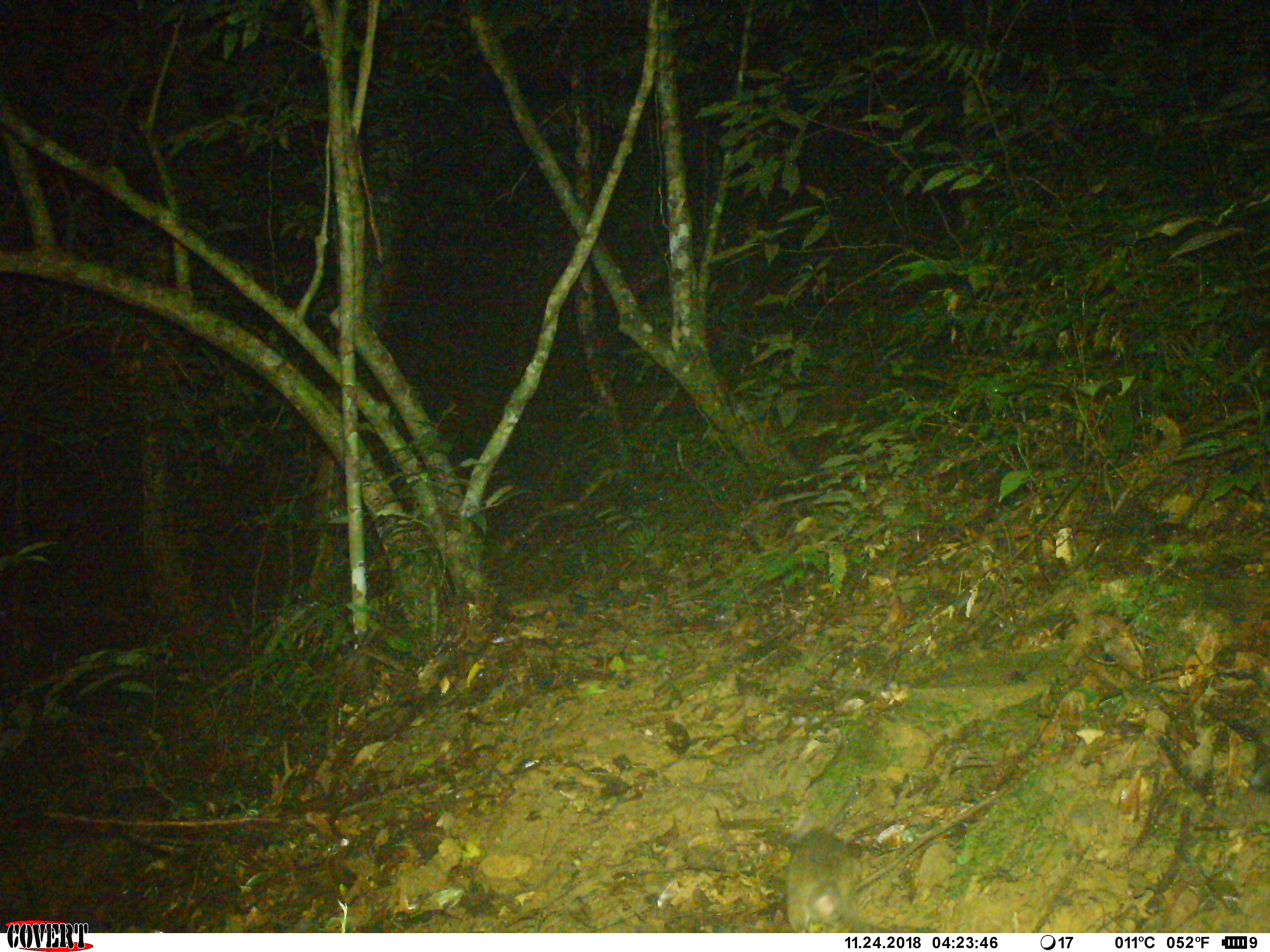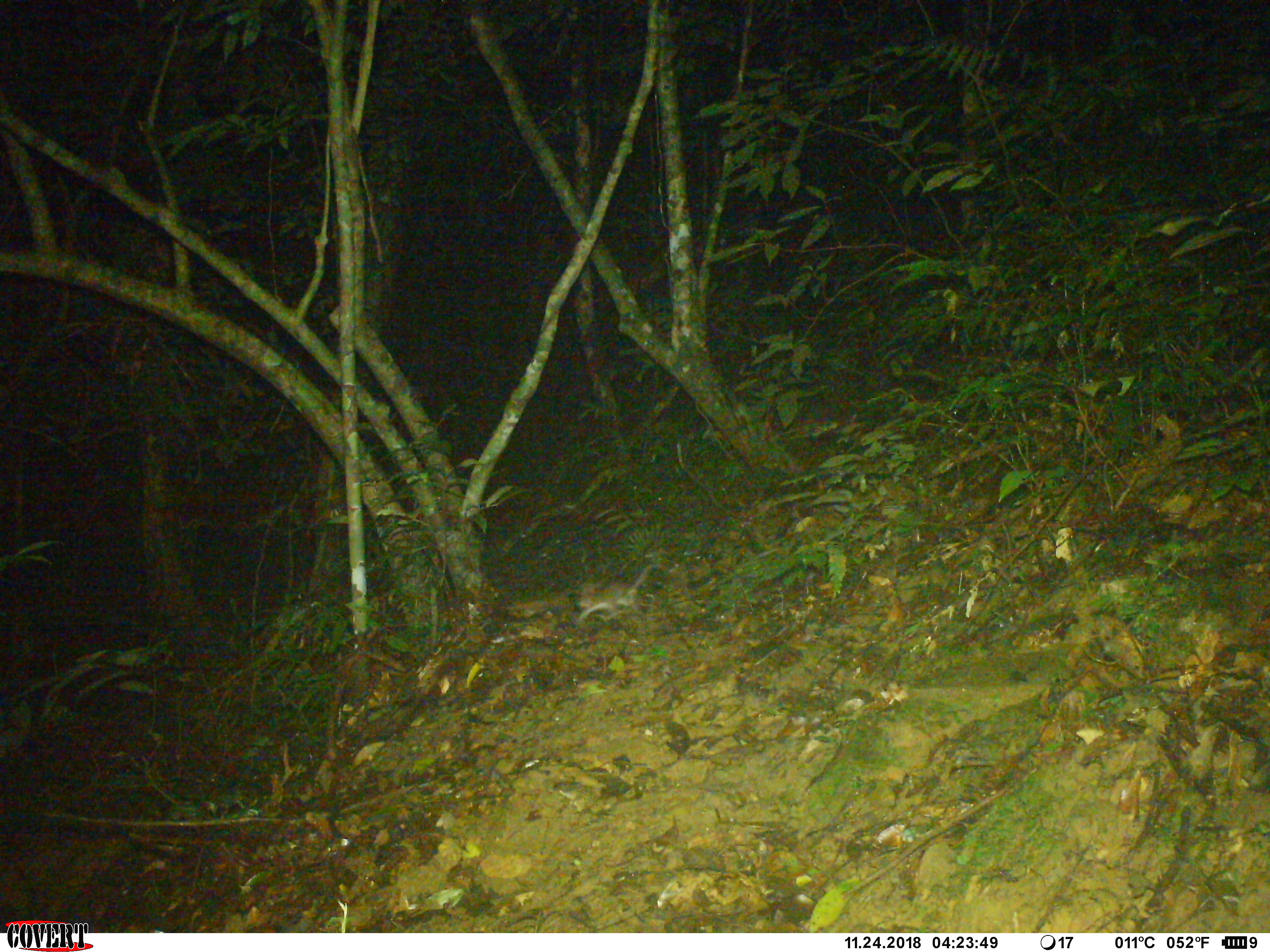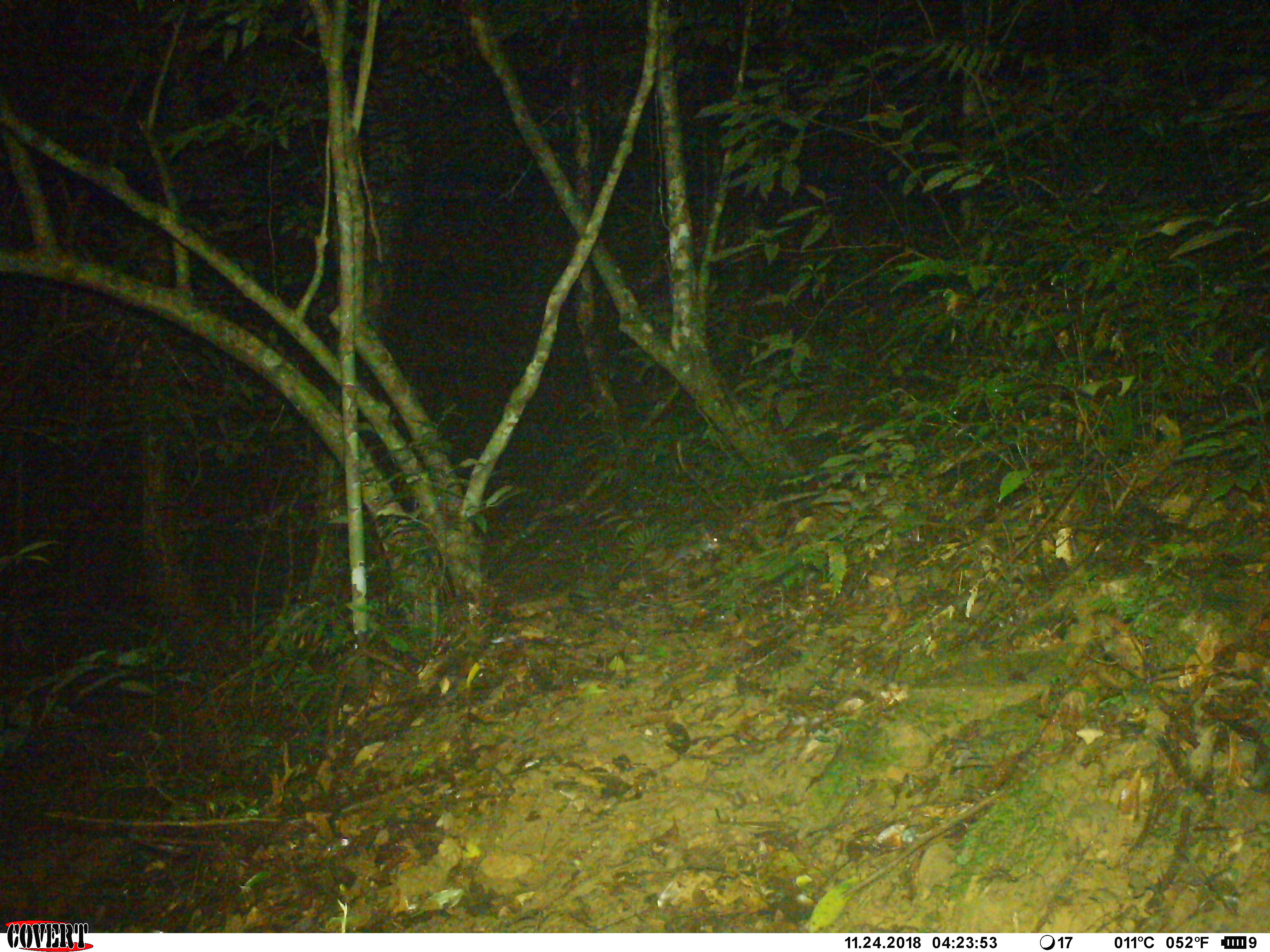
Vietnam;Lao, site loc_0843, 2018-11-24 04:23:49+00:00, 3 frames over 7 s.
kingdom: Animalia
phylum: Chordata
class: Mammalia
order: Rodentia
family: Muridae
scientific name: Muridae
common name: old-world mice and rats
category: unidentified murid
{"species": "unidentified murid (old-world mice and rats) (Muridae)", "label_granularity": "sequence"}